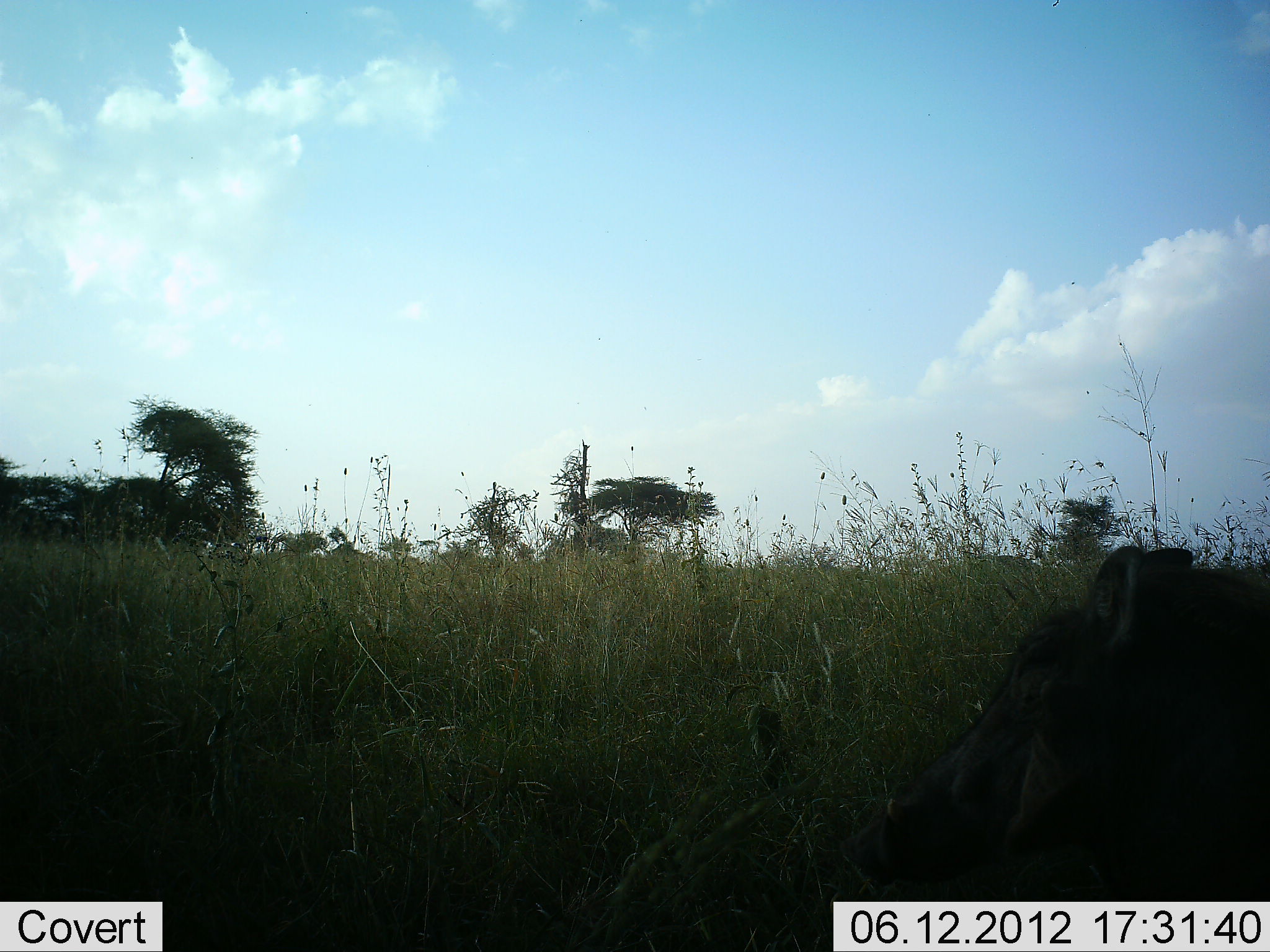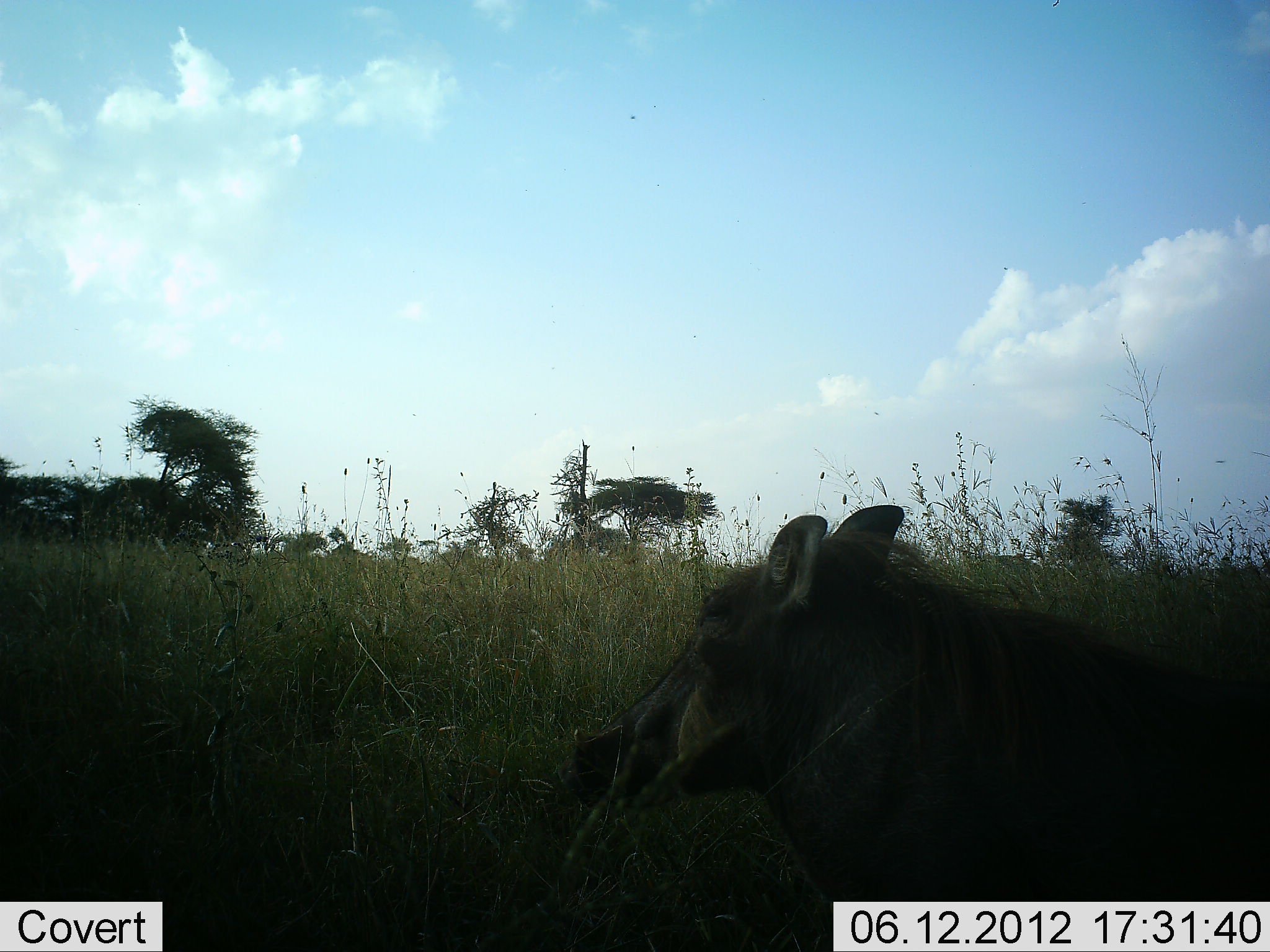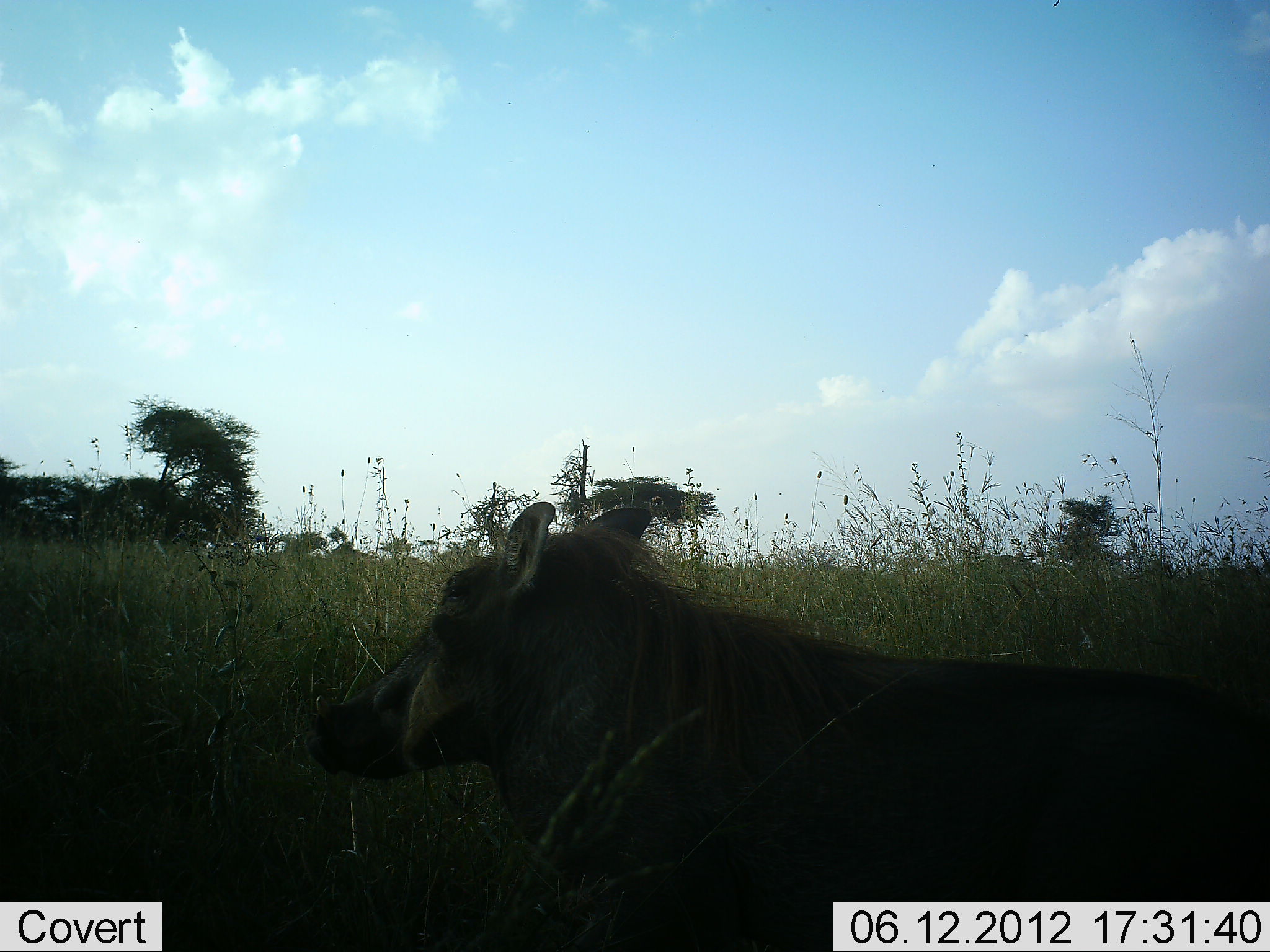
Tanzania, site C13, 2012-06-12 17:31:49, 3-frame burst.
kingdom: Animalia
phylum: Chordata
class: Mammalia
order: Artiodactyla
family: Suidae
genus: Phacochoerus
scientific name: Phacochoerus africanus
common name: warthog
Warthog (Phacochoerus africanus), count 1. Behavior (volunteer vote fractions): standing 10%, resting 0%, moving 90%, interacting 0%. Young present (vote fraction): 0%. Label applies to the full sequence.